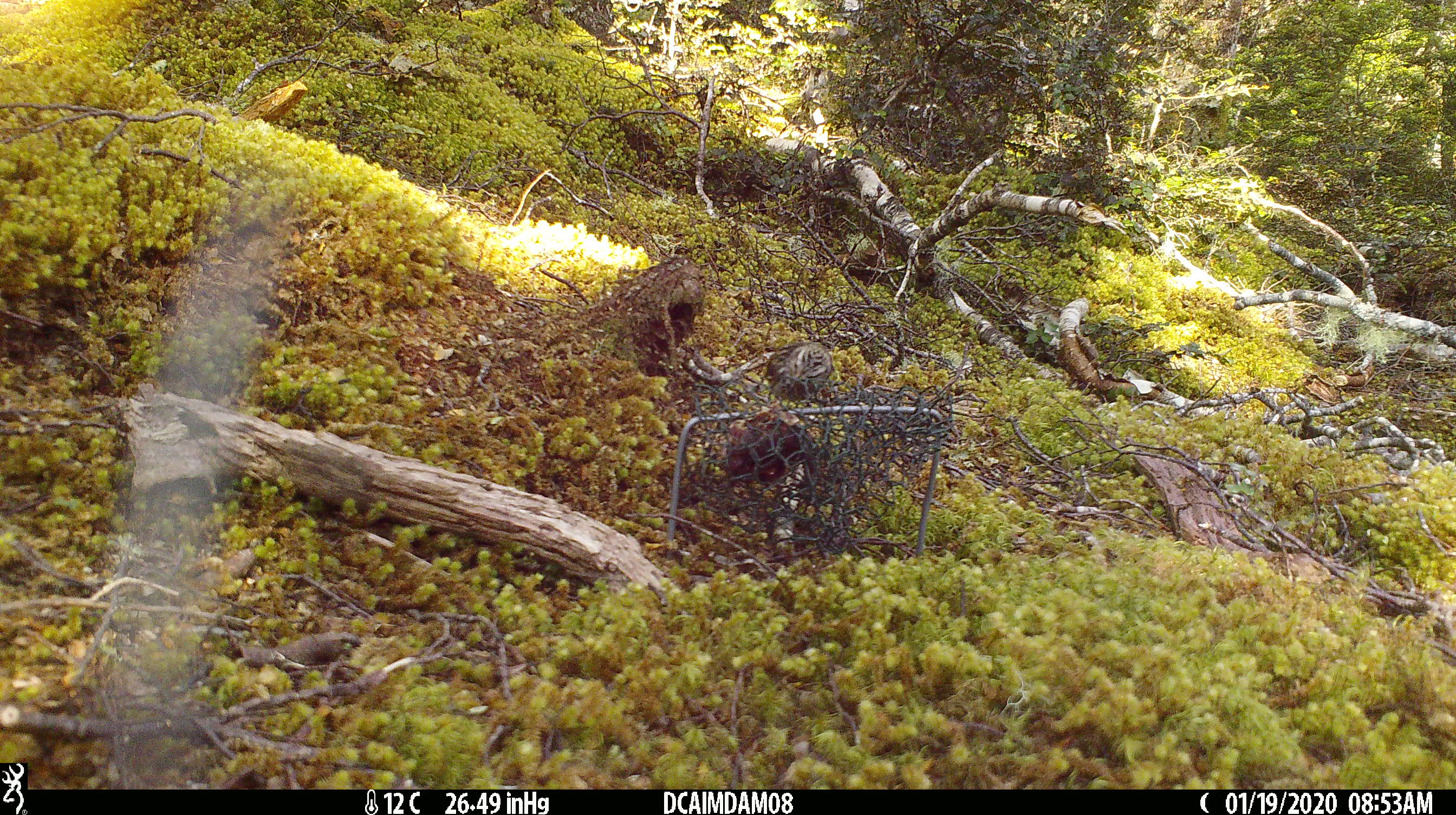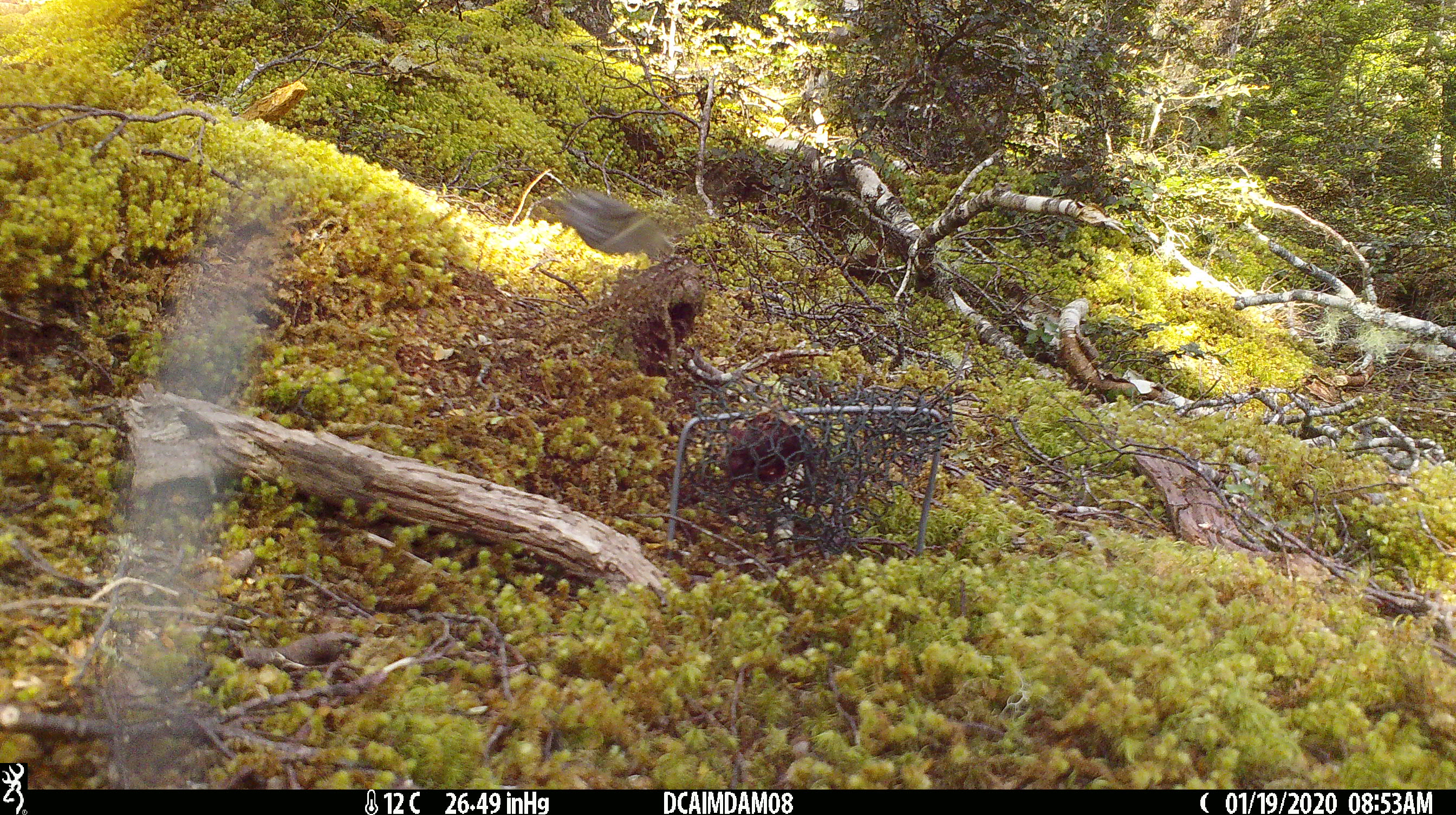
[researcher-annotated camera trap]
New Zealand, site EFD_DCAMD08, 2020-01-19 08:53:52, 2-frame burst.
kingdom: Animalia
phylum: Chordata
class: Aves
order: Passeriformes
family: Acanthisittidae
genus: Acanthisitta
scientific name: Acanthisitta chloris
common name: rifleman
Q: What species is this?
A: Rifleman (Acanthisitta chloris).